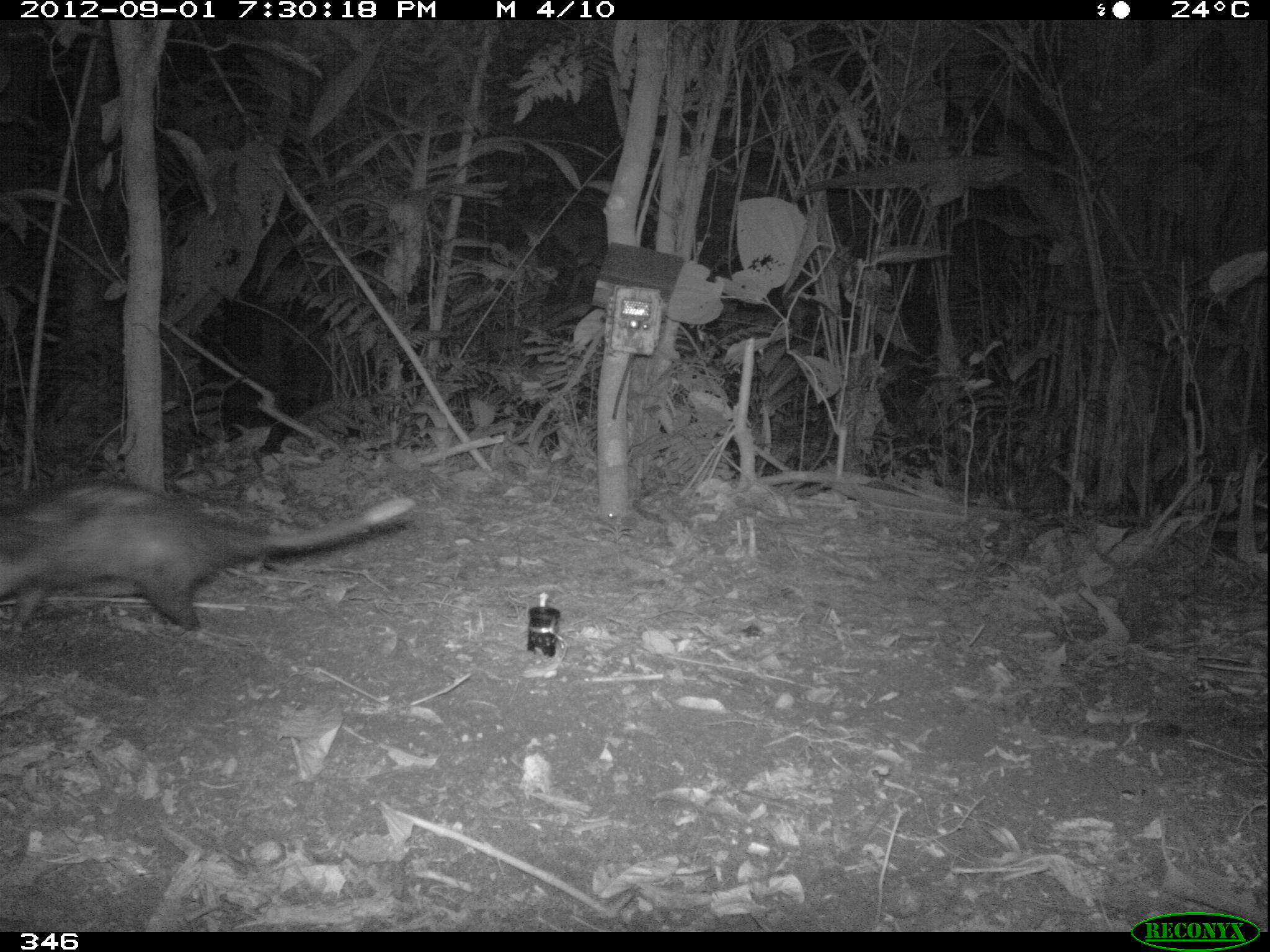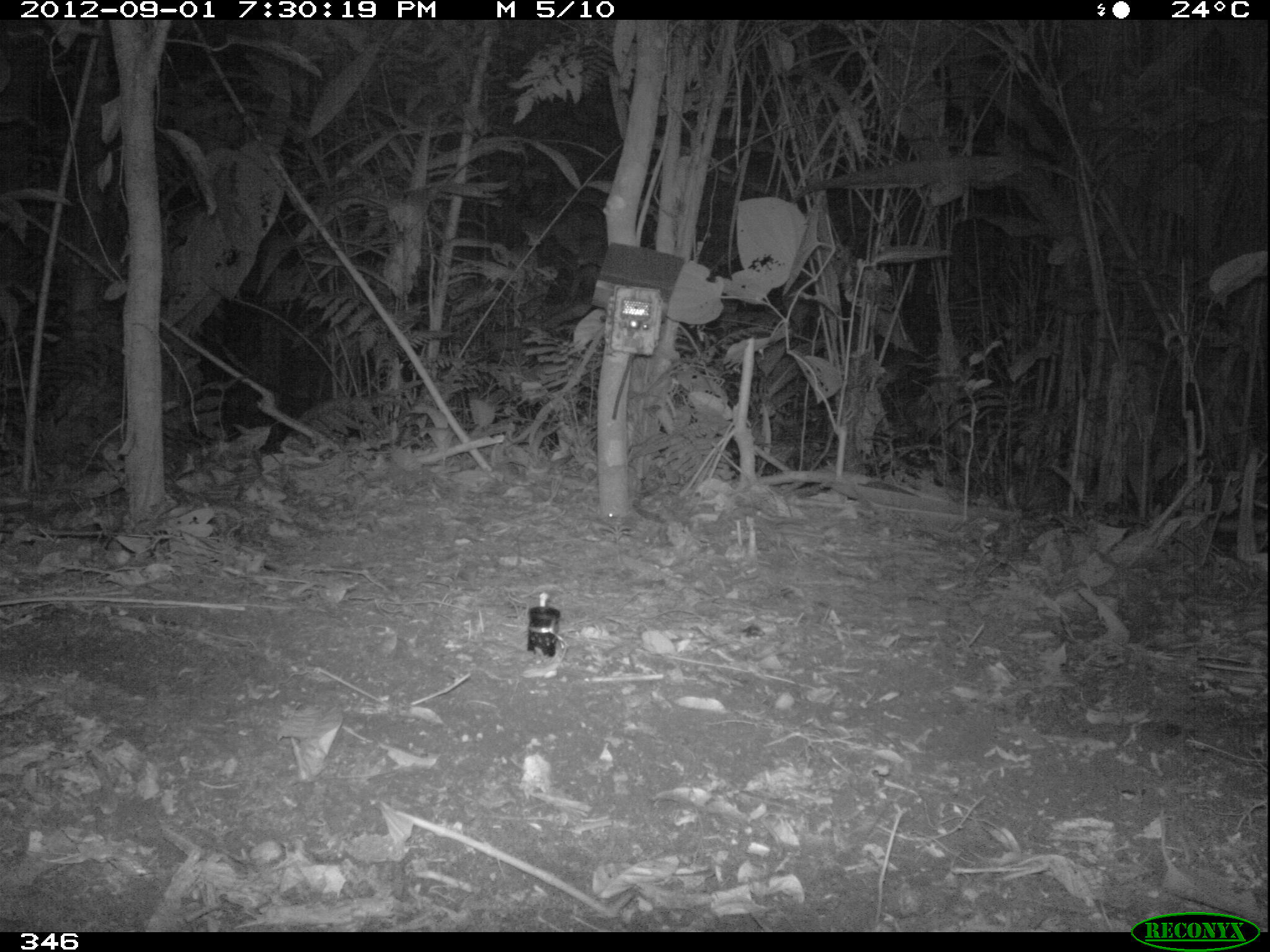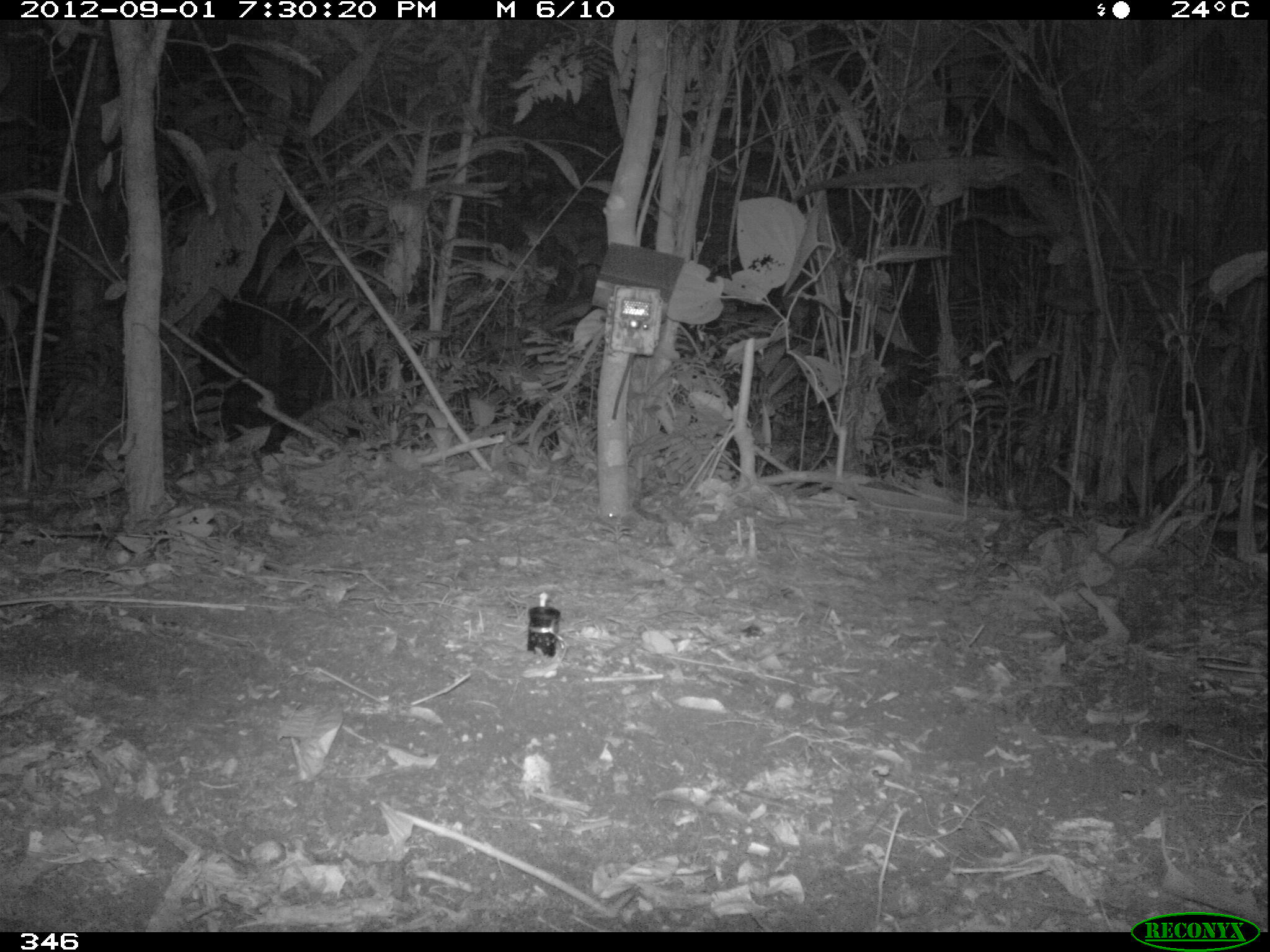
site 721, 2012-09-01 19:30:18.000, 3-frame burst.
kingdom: Animalia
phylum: Chordata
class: Mammalia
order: Didelphimorphia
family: Didelphidae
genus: Didelphis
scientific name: Didelphis marsupialis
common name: southern opossum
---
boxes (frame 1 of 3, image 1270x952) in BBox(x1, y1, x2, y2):
didelphis marsupialis: BBox(0, 479, 413, 631)